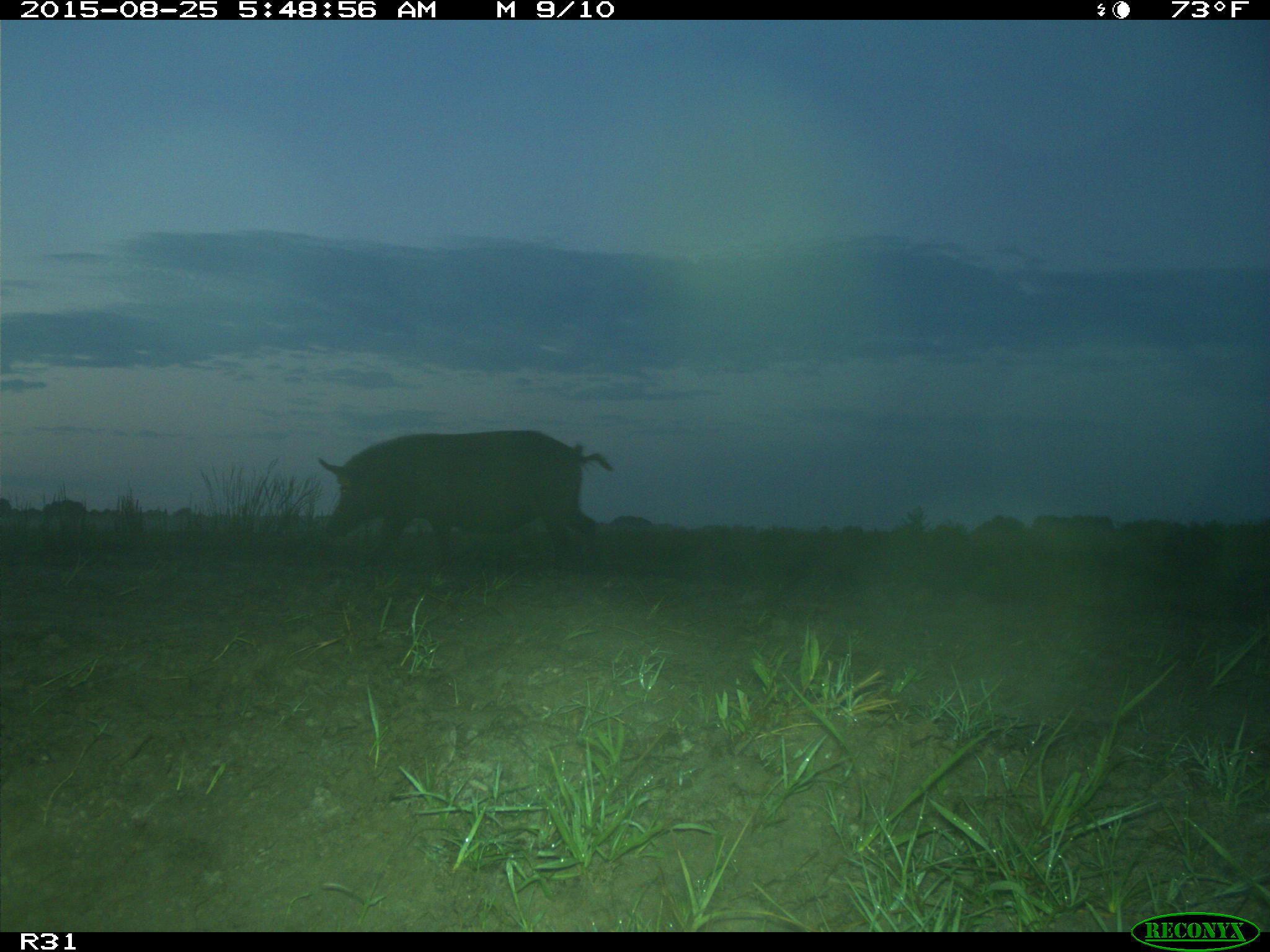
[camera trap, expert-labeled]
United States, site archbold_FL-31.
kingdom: Animalia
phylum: Chordata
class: Mammalia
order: Artiodactyla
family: Suidae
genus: Sus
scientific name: Sus scrofa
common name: wild boar